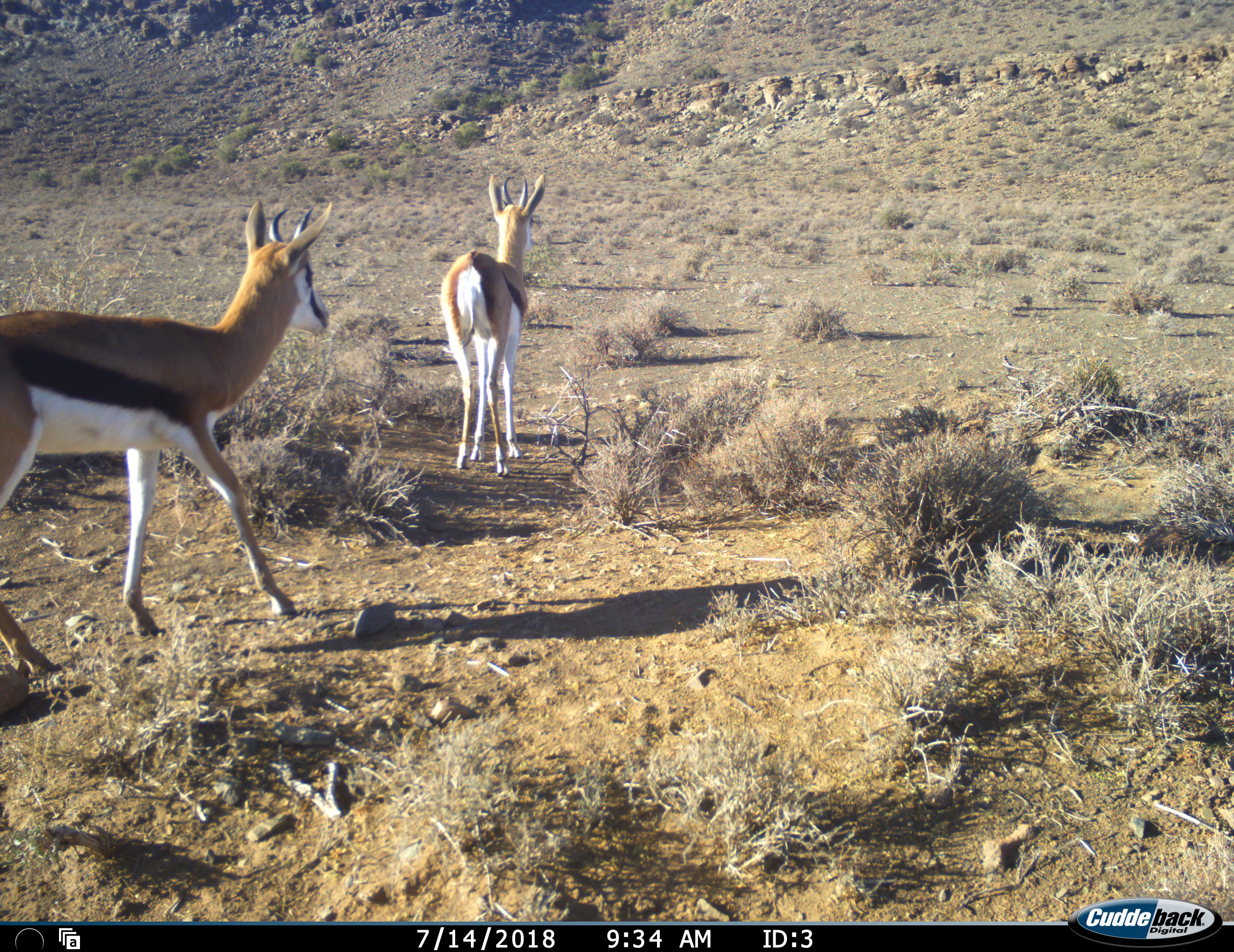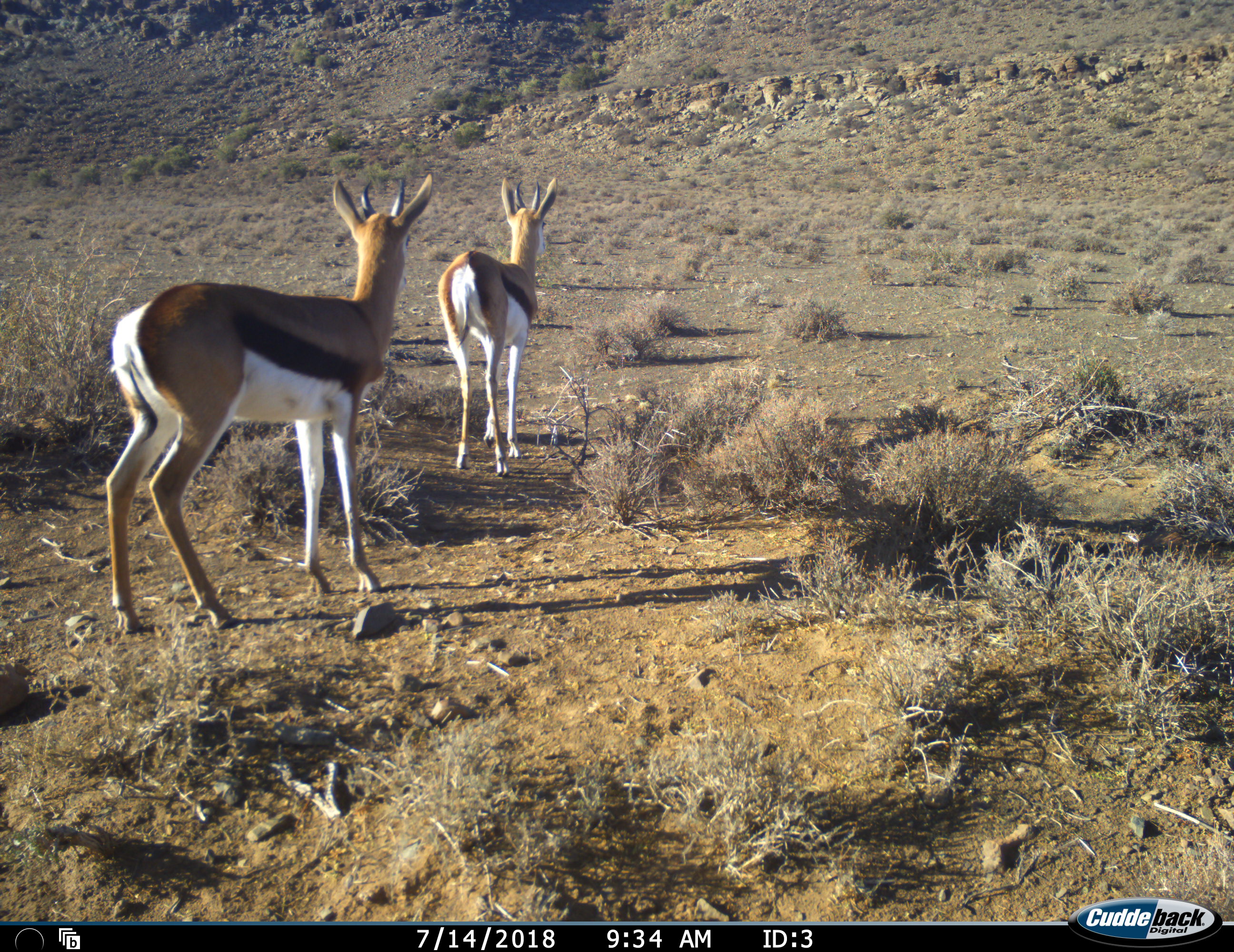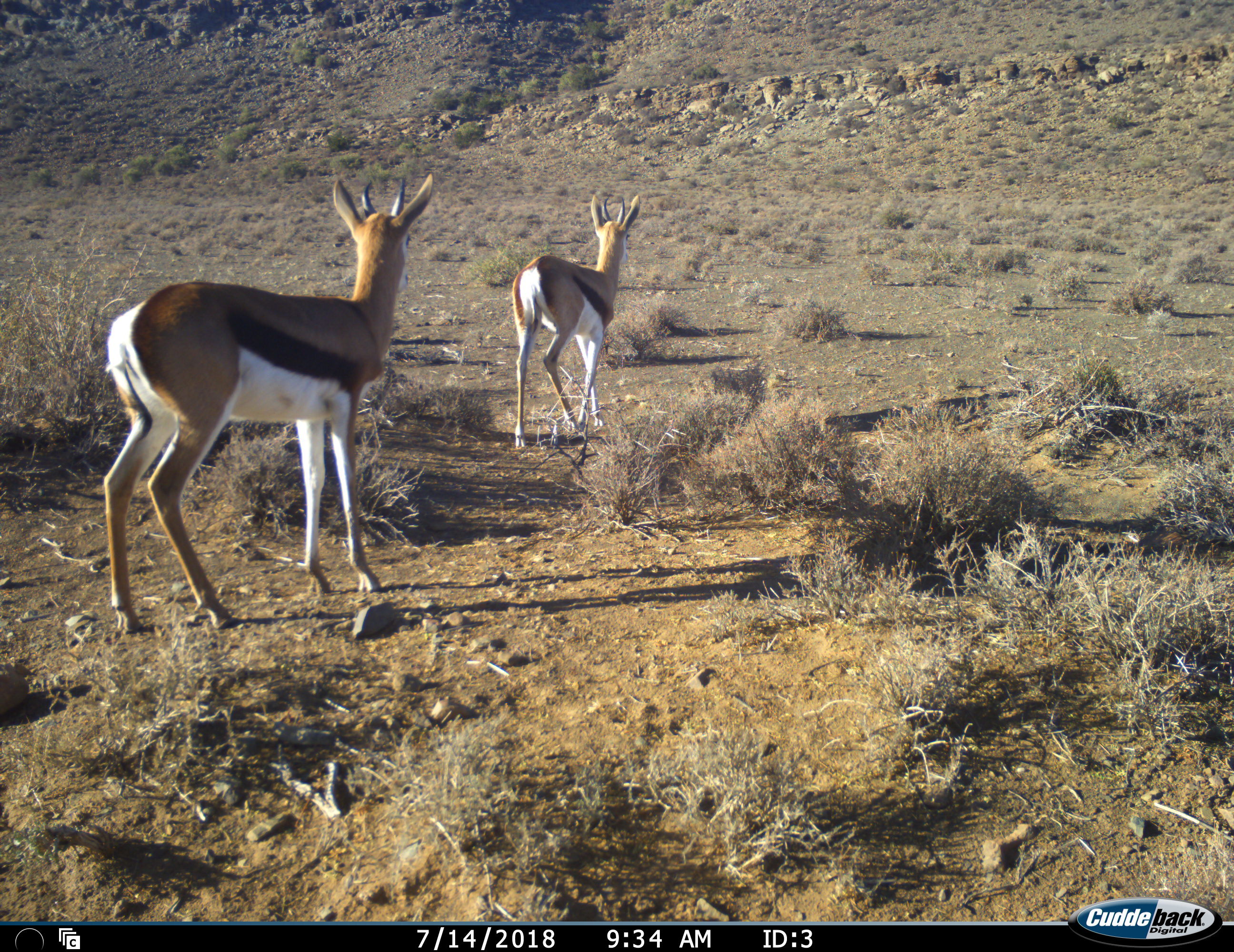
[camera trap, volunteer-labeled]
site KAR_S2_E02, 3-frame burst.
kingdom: Animalia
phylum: Chordata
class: Mammalia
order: Artiodactyla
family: Bovidae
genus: Antidorcas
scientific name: Antidorcas marsupialis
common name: springbok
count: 2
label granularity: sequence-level